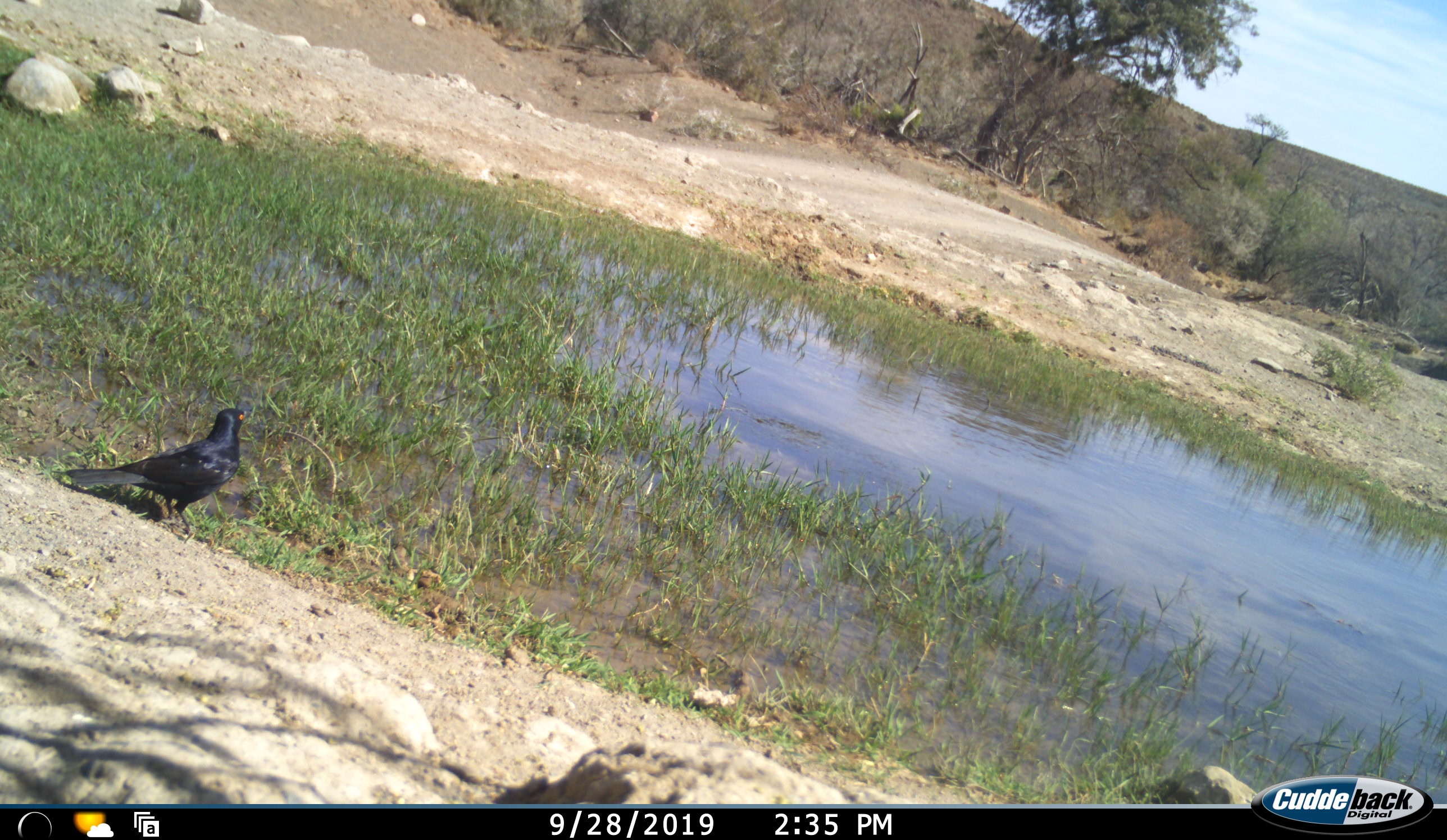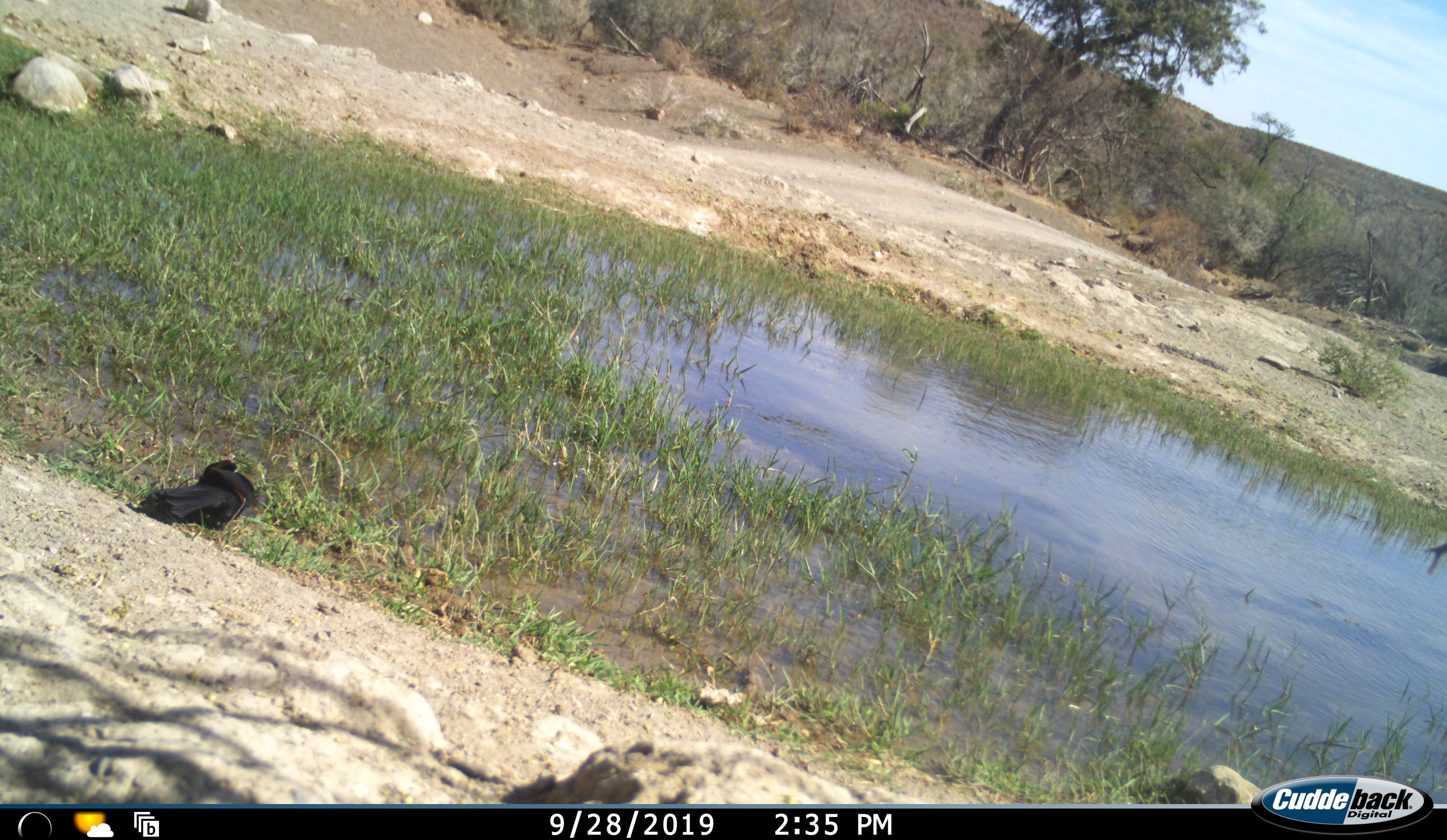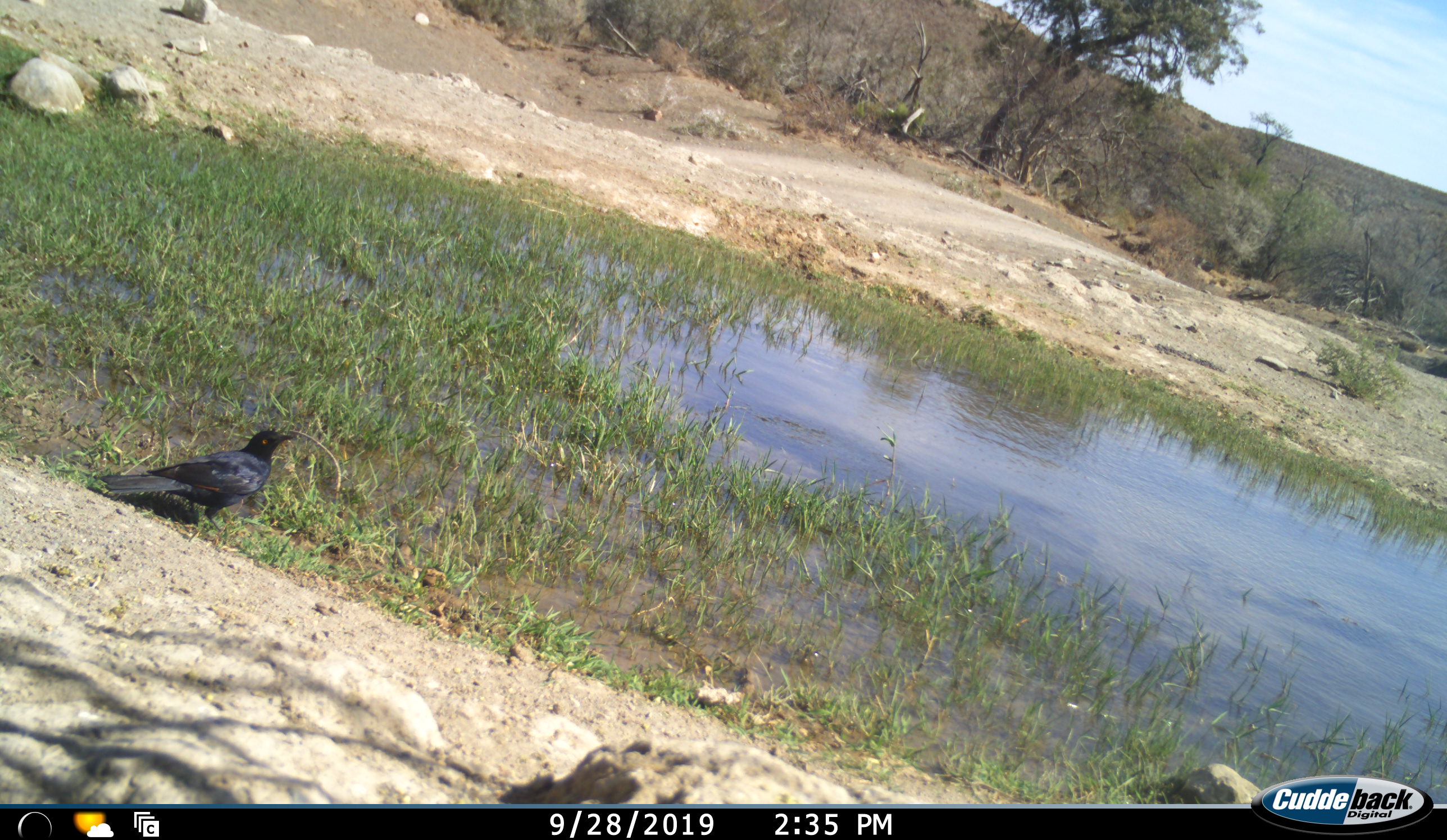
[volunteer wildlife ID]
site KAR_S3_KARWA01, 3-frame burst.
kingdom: Animalia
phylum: Chordata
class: Aves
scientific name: Aves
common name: bird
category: birdother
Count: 1.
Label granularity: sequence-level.